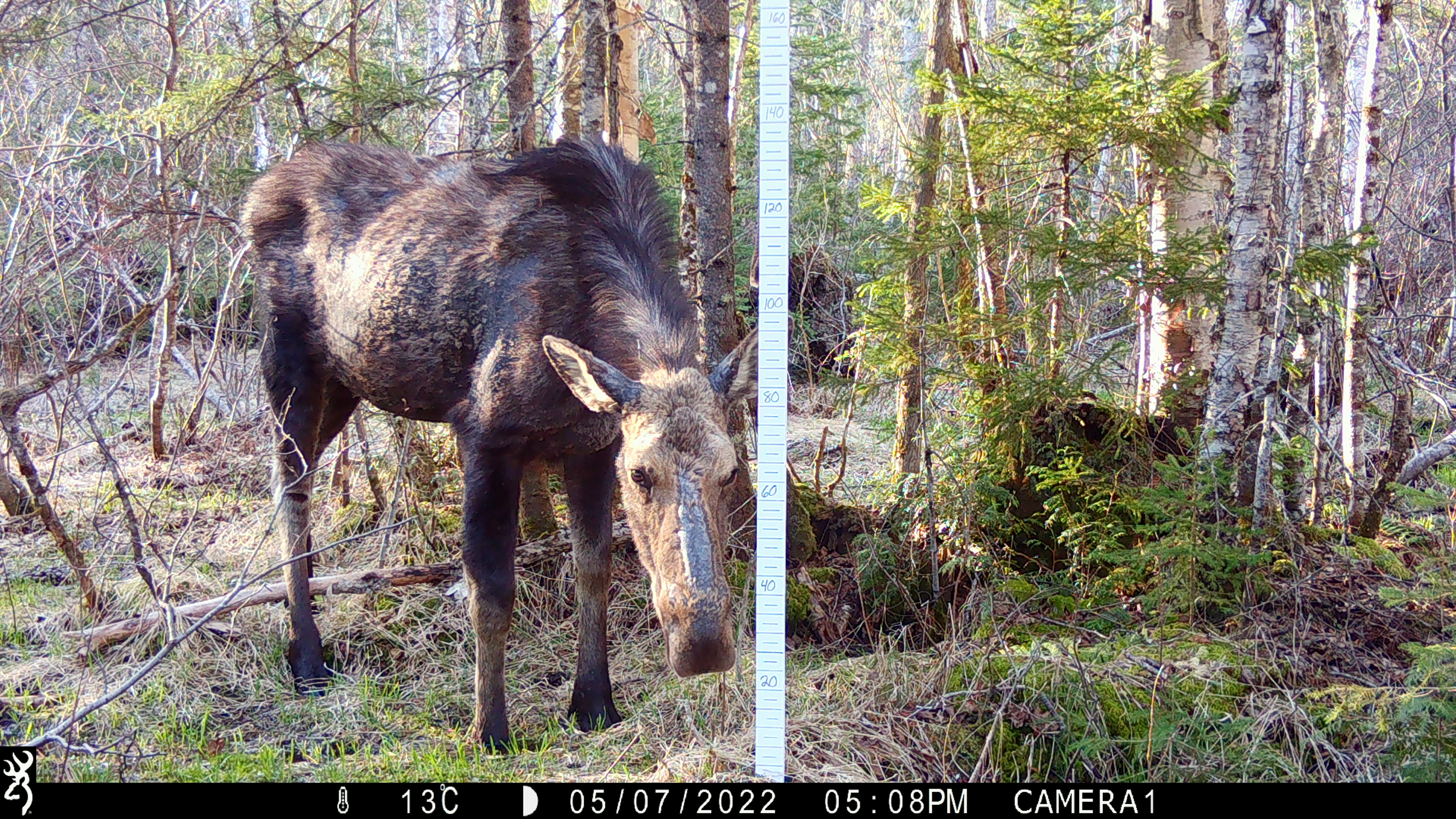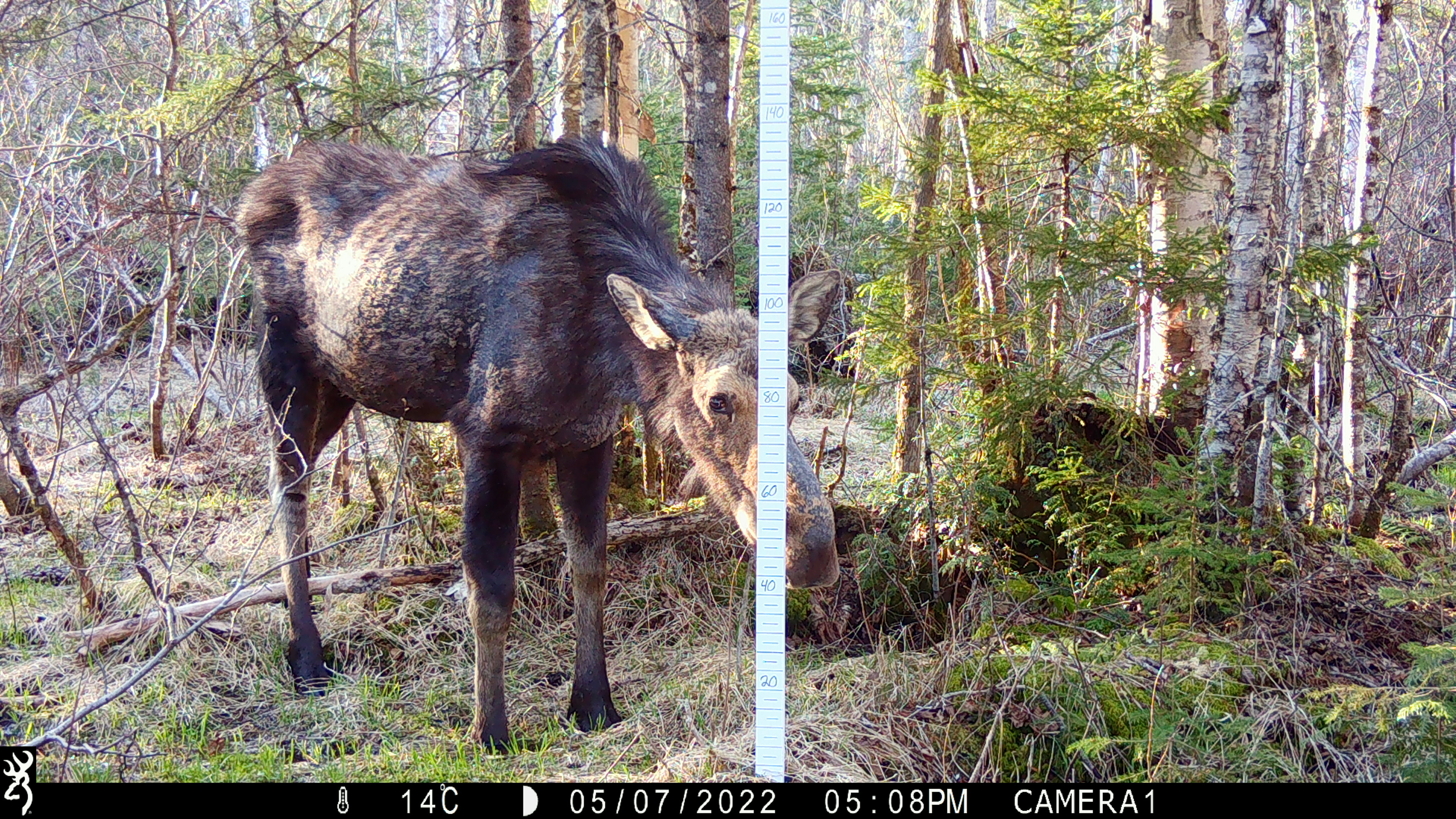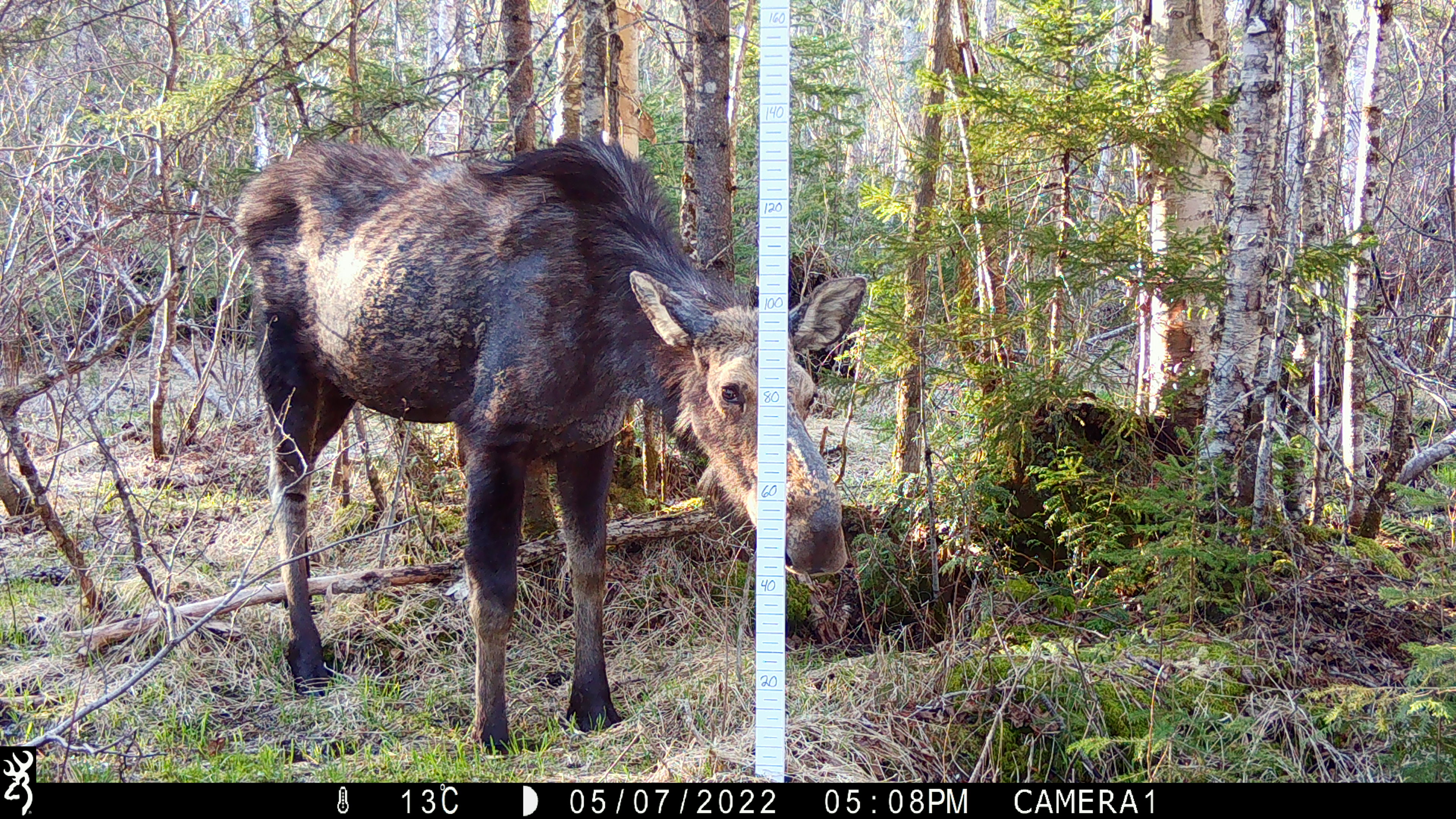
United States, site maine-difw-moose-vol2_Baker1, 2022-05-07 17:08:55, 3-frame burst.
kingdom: Animalia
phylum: Chordata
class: Mammalia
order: Artiodactyla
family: Cervidae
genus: Alces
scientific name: Alces alces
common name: moose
Moose (Alces alces).